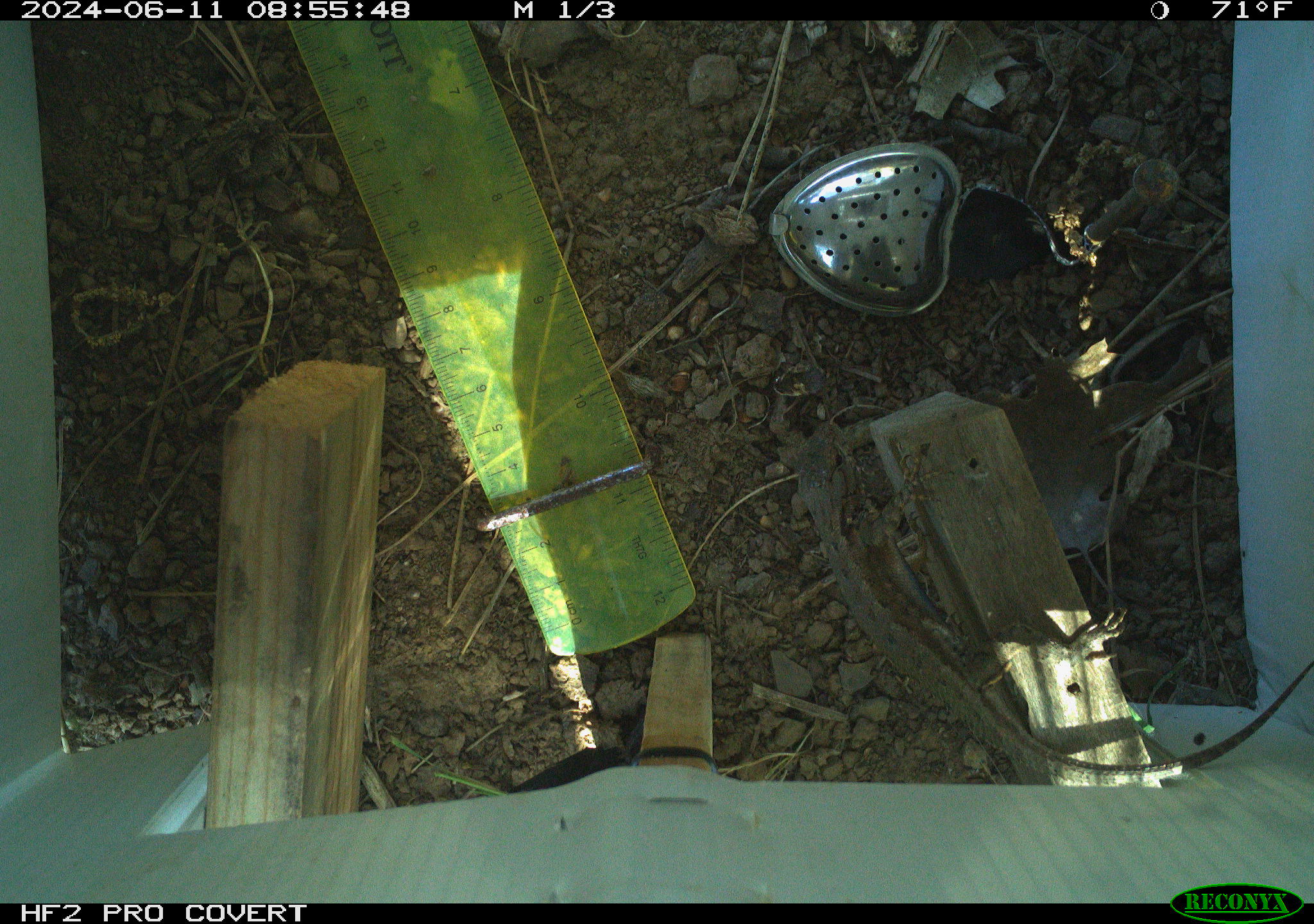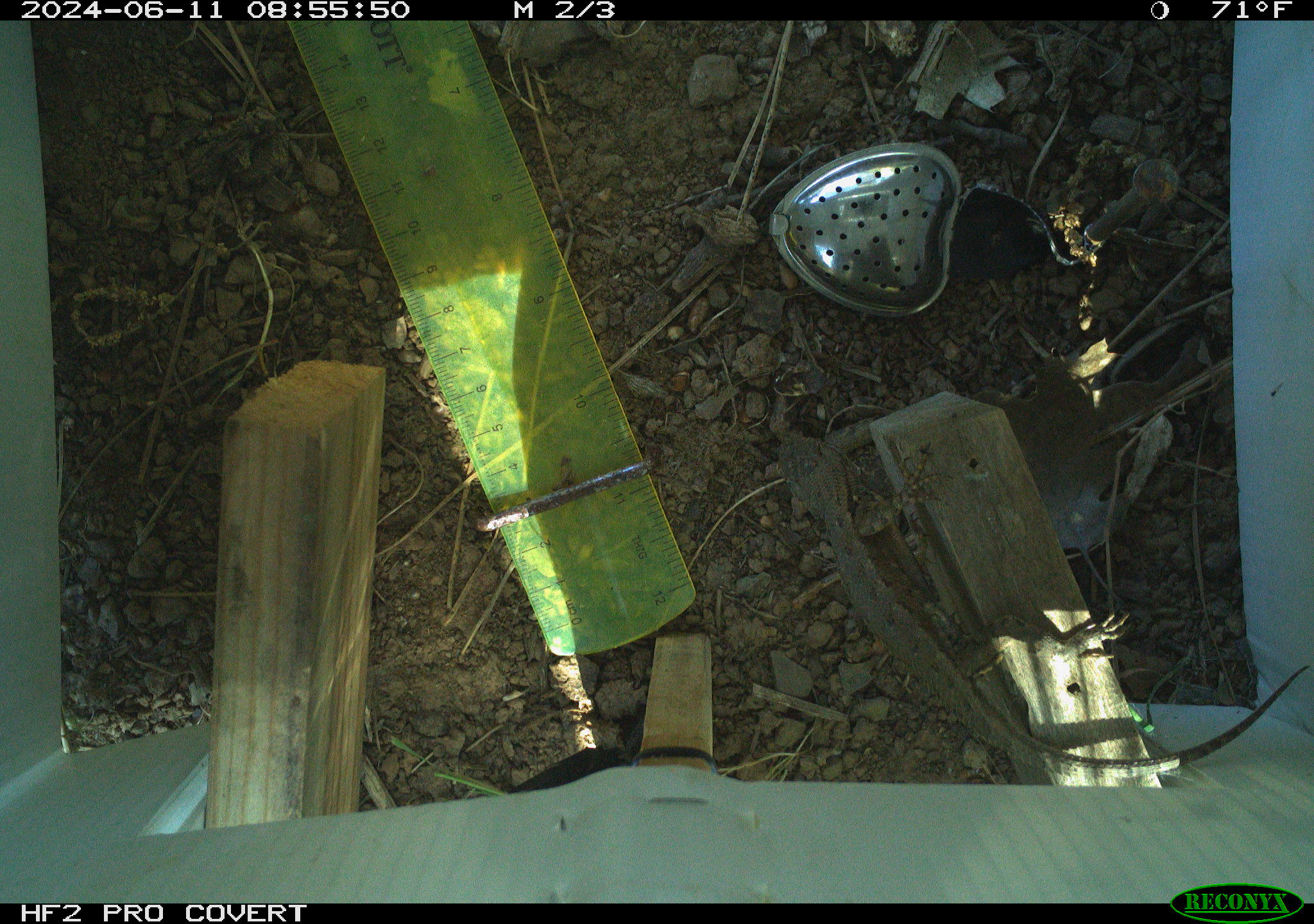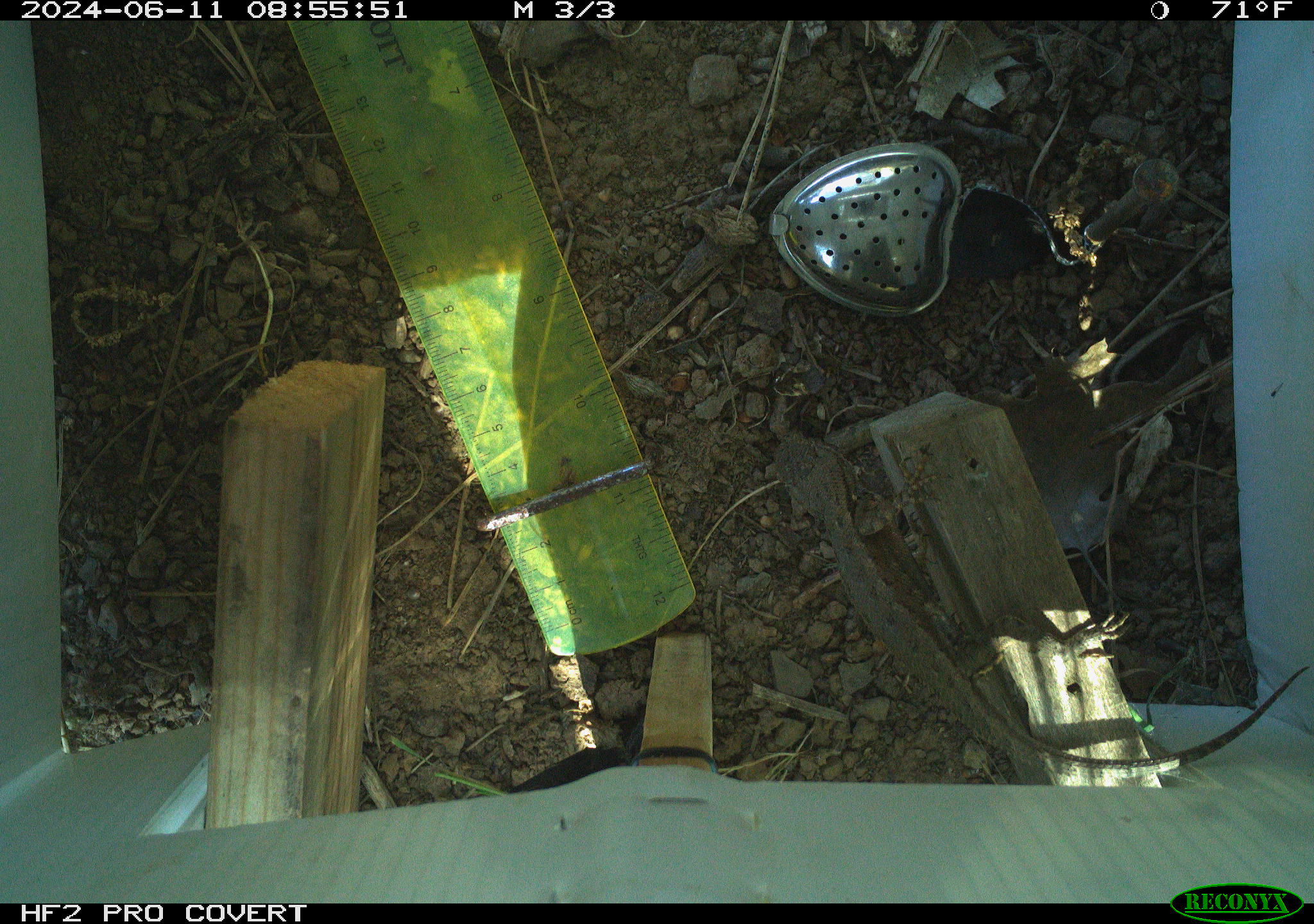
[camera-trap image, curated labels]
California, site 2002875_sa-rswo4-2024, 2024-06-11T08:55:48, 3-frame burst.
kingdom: Animalia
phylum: Chordata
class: Reptilia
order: Squamata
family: Phrynosomatidae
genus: Sceloporus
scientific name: Sceloporus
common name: spiny lizards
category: sceloporus species